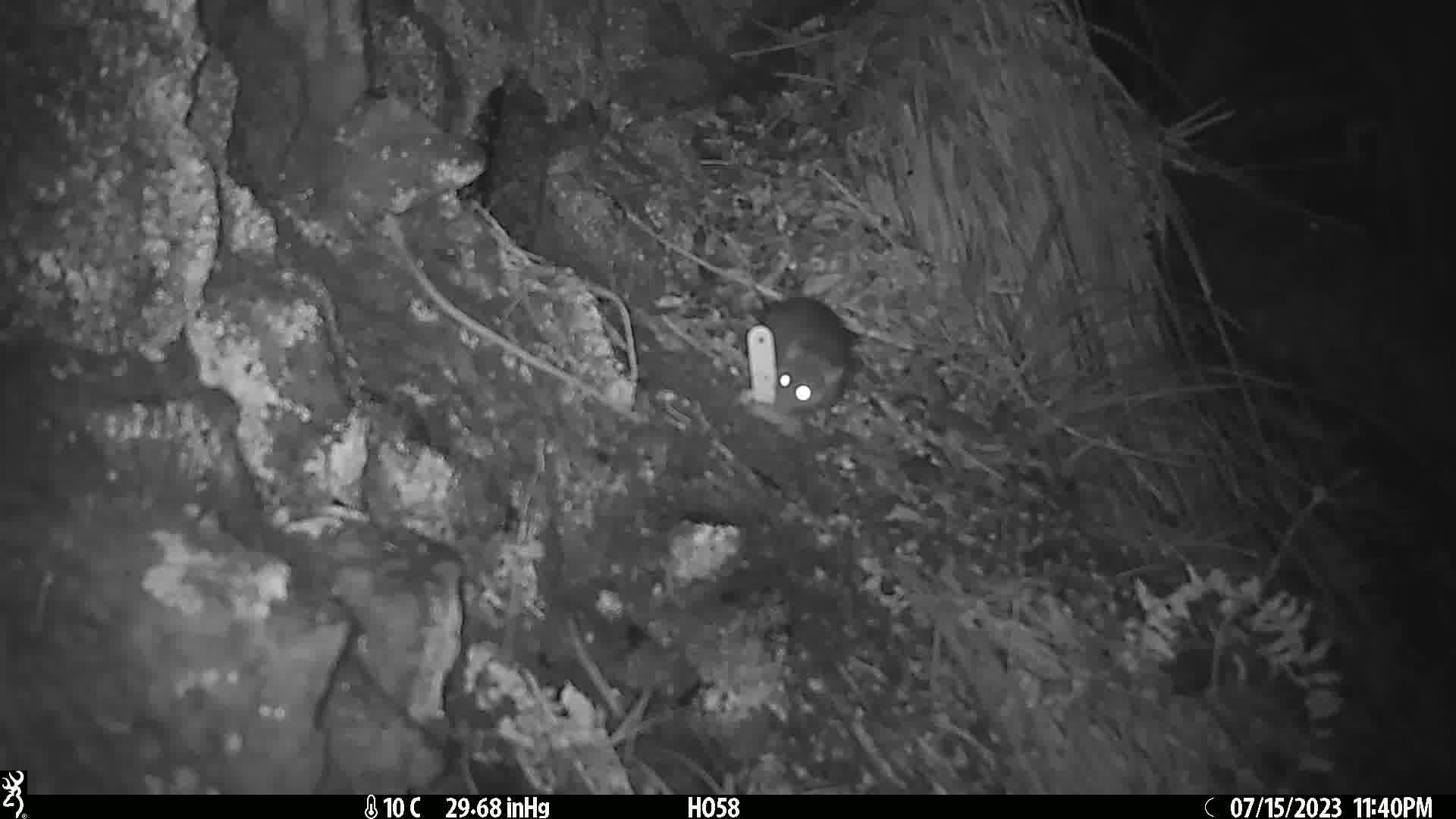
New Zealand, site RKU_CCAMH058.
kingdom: Animalia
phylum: Chordata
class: Mammalia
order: Rodentia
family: Muridae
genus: Rattus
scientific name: Rattus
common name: rat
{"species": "rat (Rattus)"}